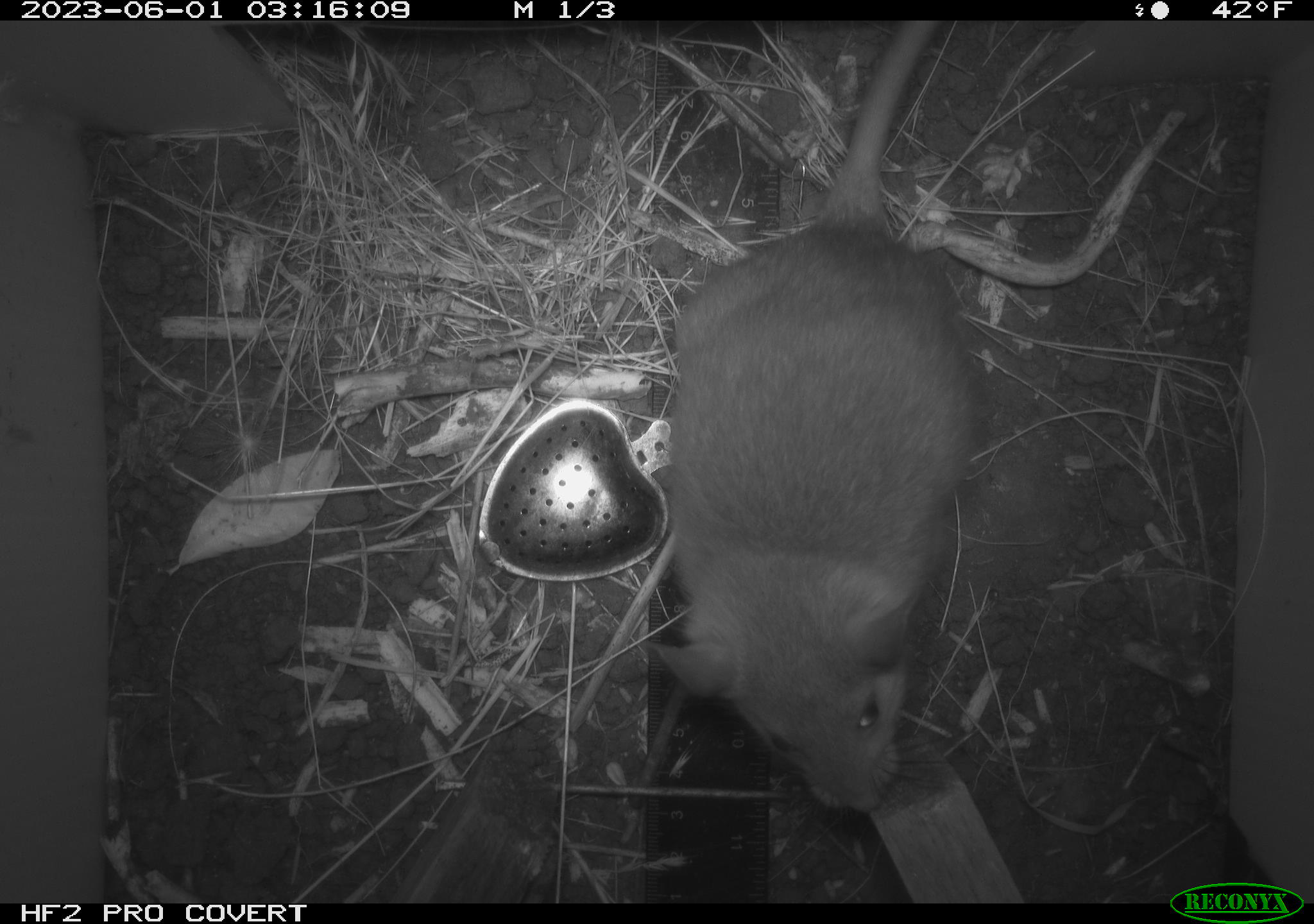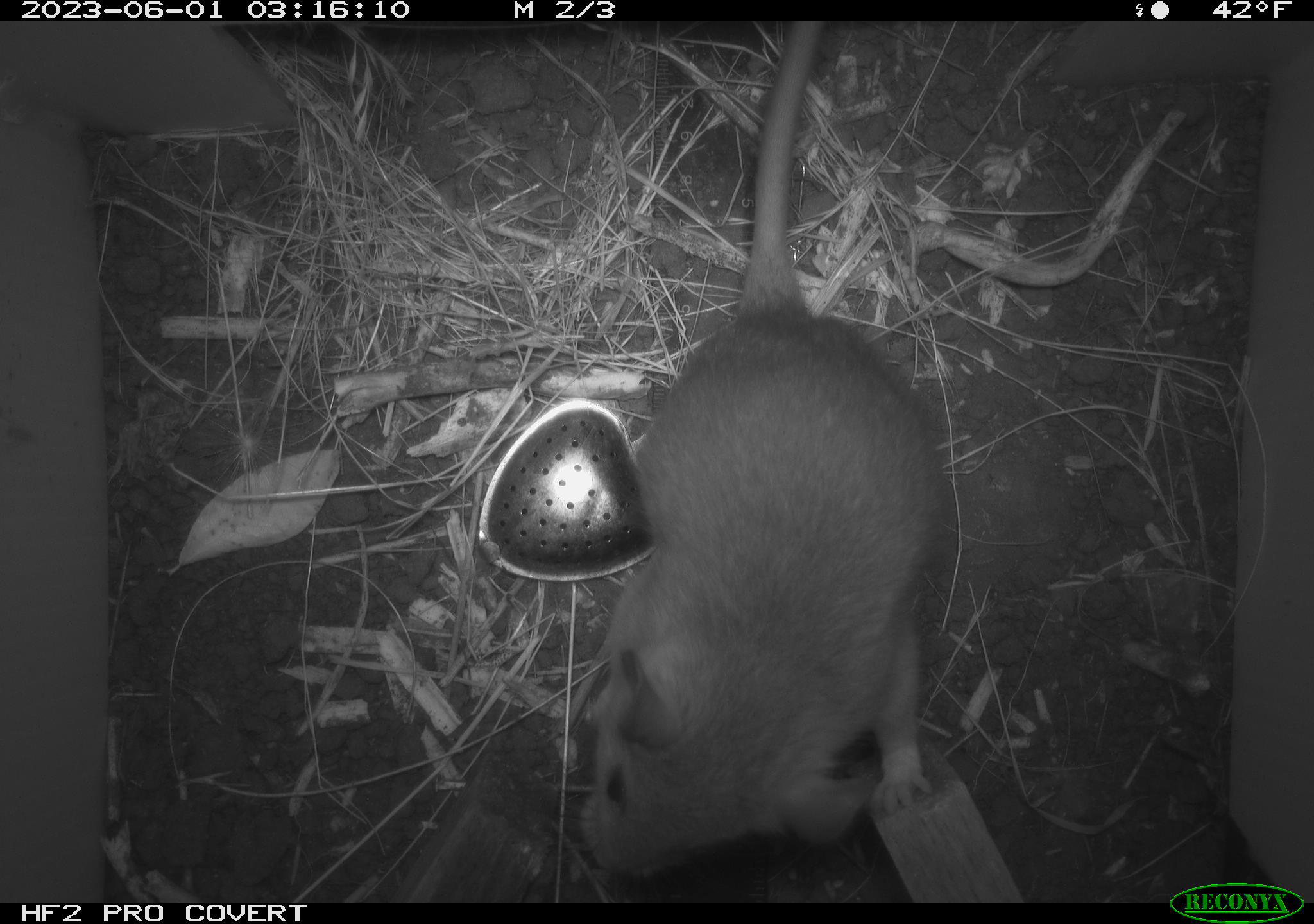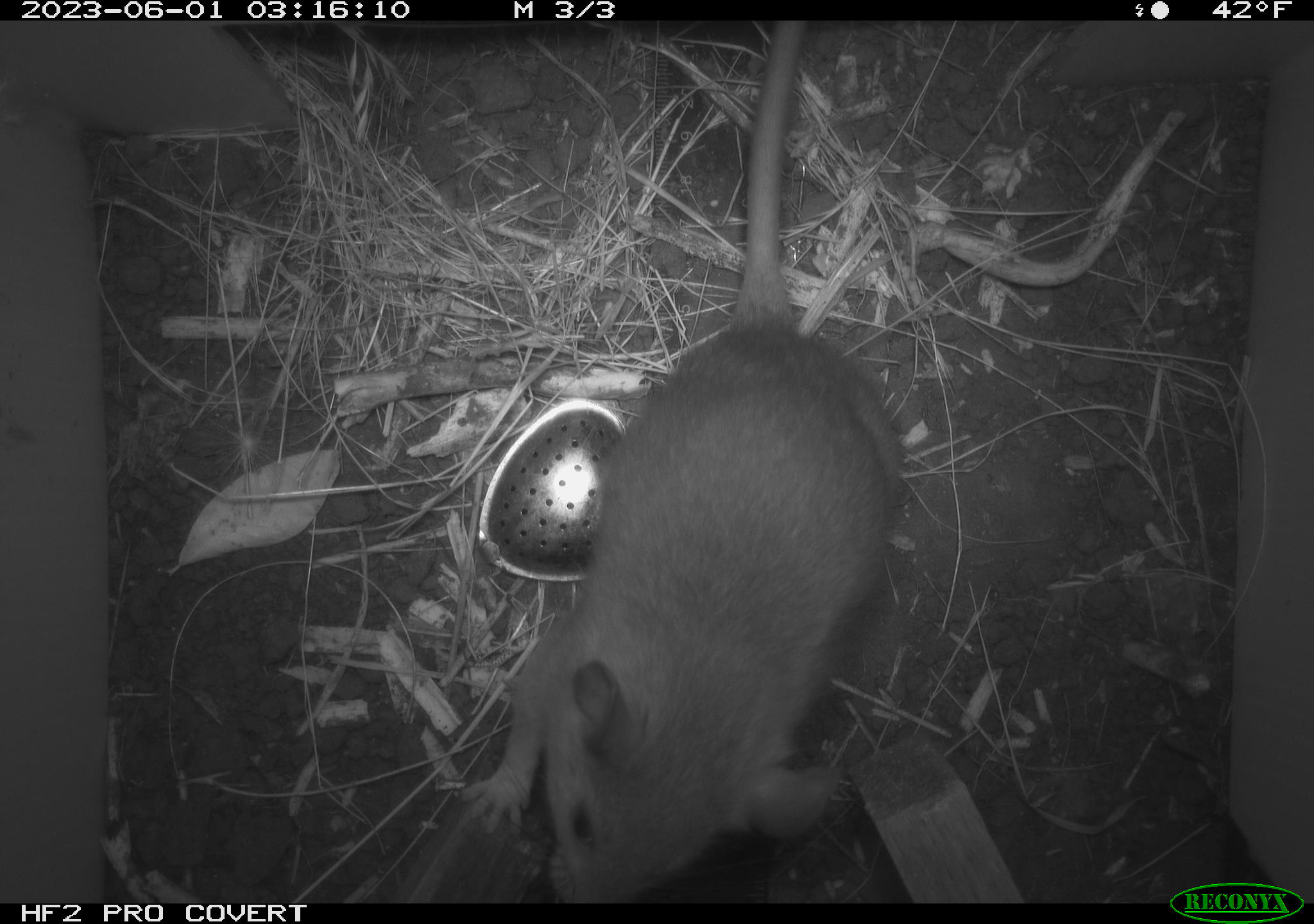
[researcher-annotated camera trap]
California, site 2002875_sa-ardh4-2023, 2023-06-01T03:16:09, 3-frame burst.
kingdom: Animalia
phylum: Chordata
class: Mammalia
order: Rodentia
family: Cricetidae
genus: Neotoma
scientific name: Neotoma fuscipes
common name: dusky-footed woodrat